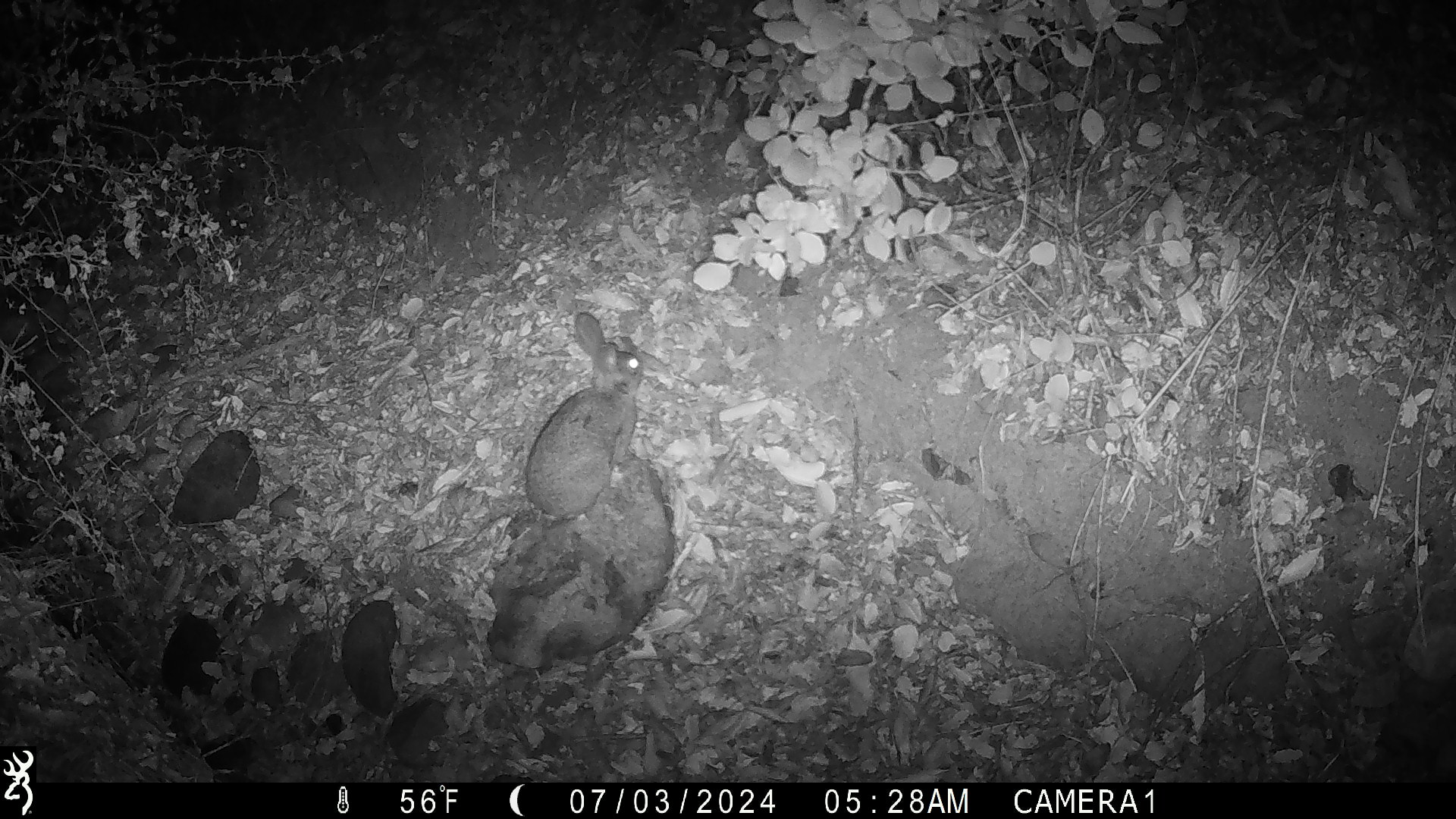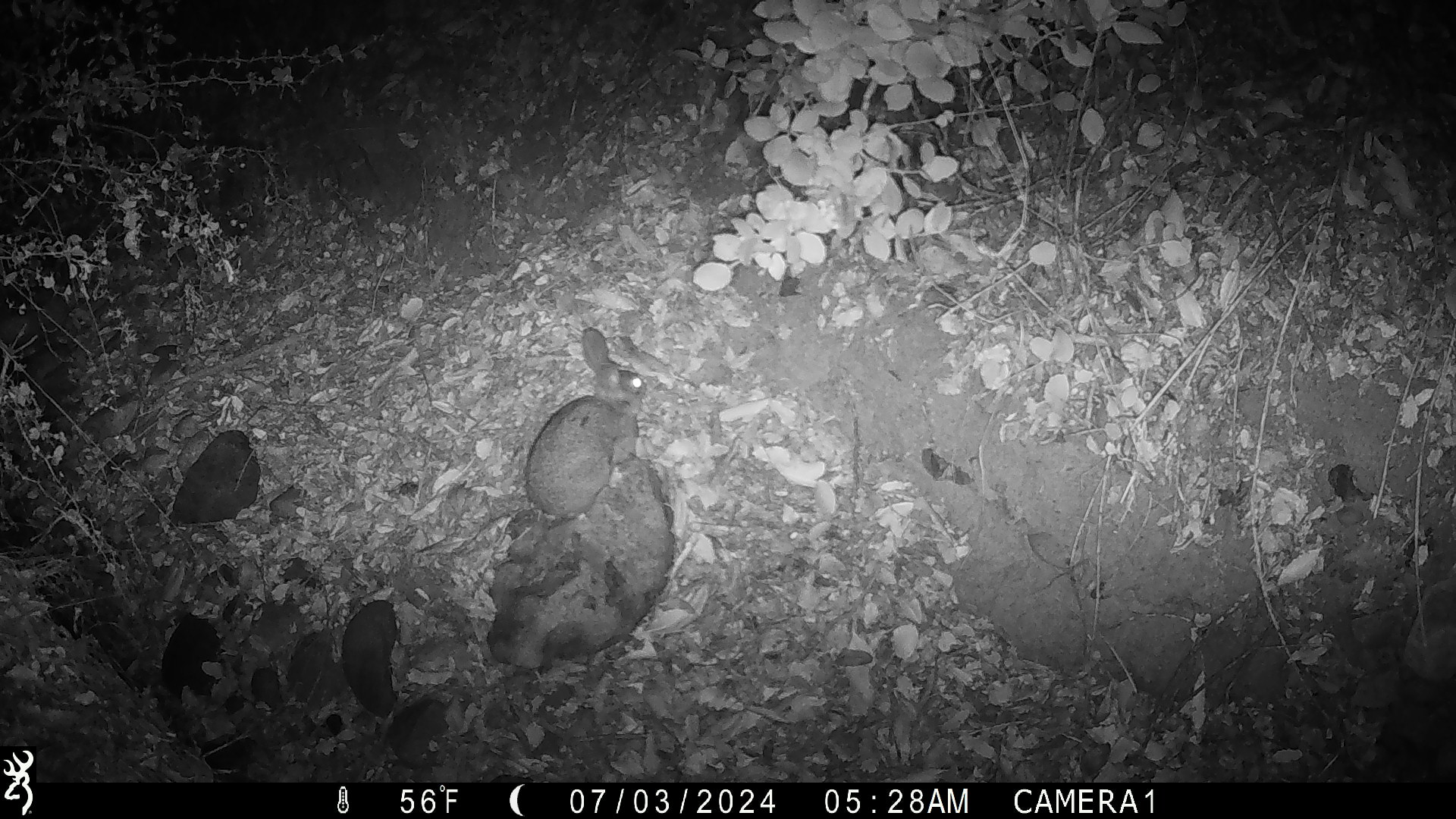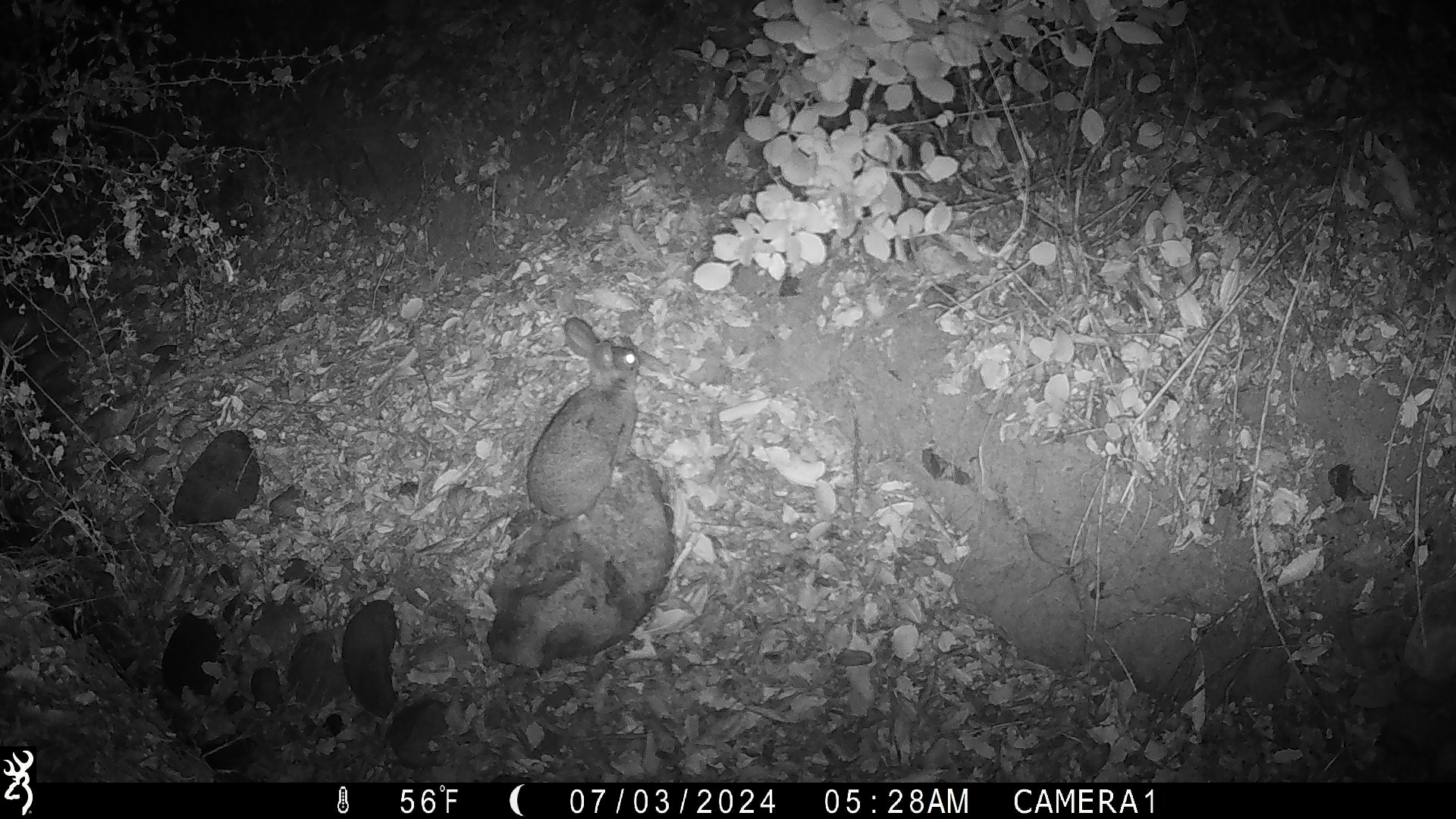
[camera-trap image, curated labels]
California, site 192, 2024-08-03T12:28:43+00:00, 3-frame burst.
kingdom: Animalia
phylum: Chordata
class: Mammalia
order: Lagomorpha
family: Leporidae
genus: Sylvilagus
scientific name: Sylvilagus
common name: cottontail rabbit